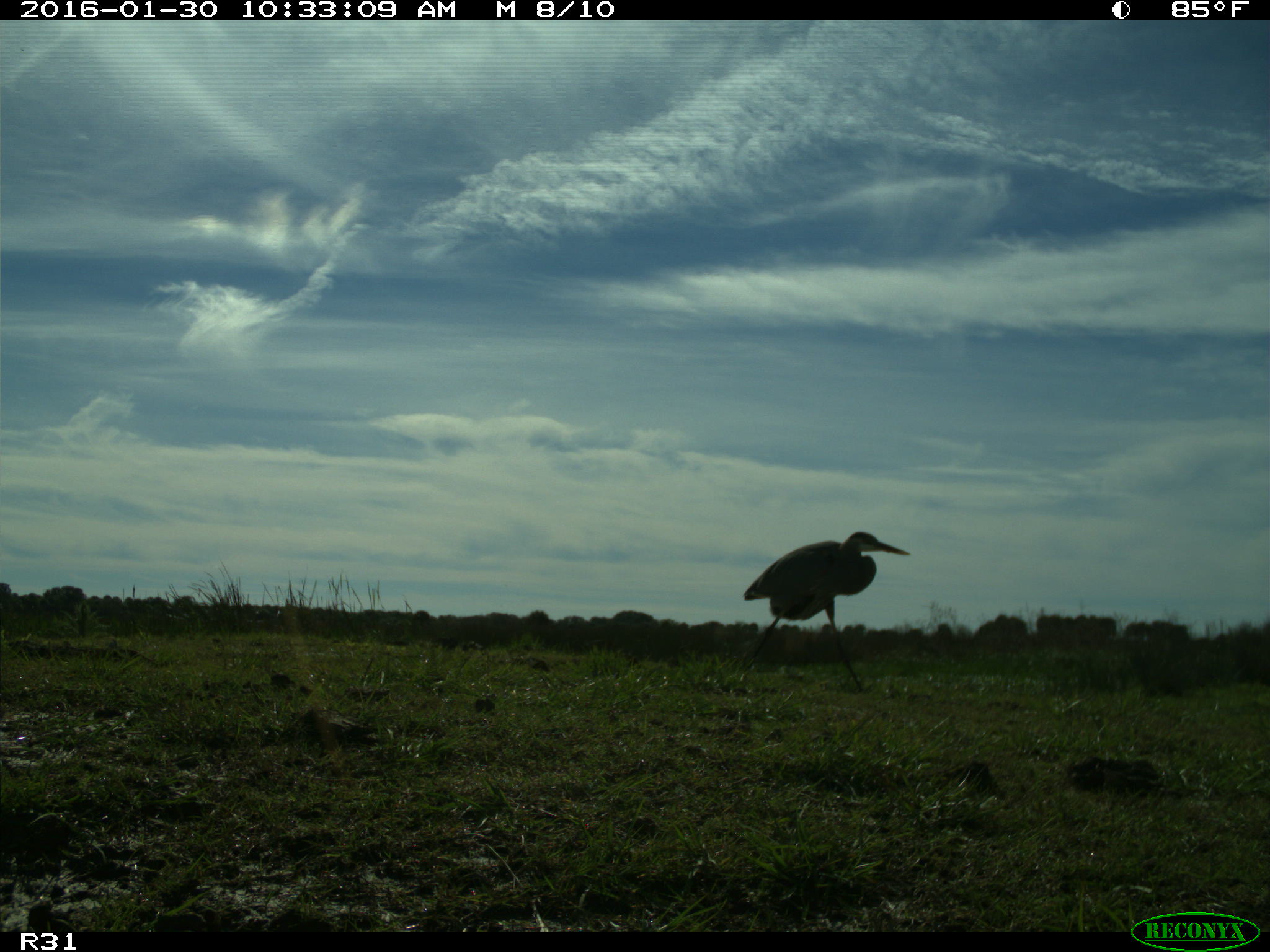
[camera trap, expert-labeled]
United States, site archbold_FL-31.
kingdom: Animalia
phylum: Chordata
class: Aves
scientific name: Aves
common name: birds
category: unidentified bird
Unidentified bird (birds) (Aves).